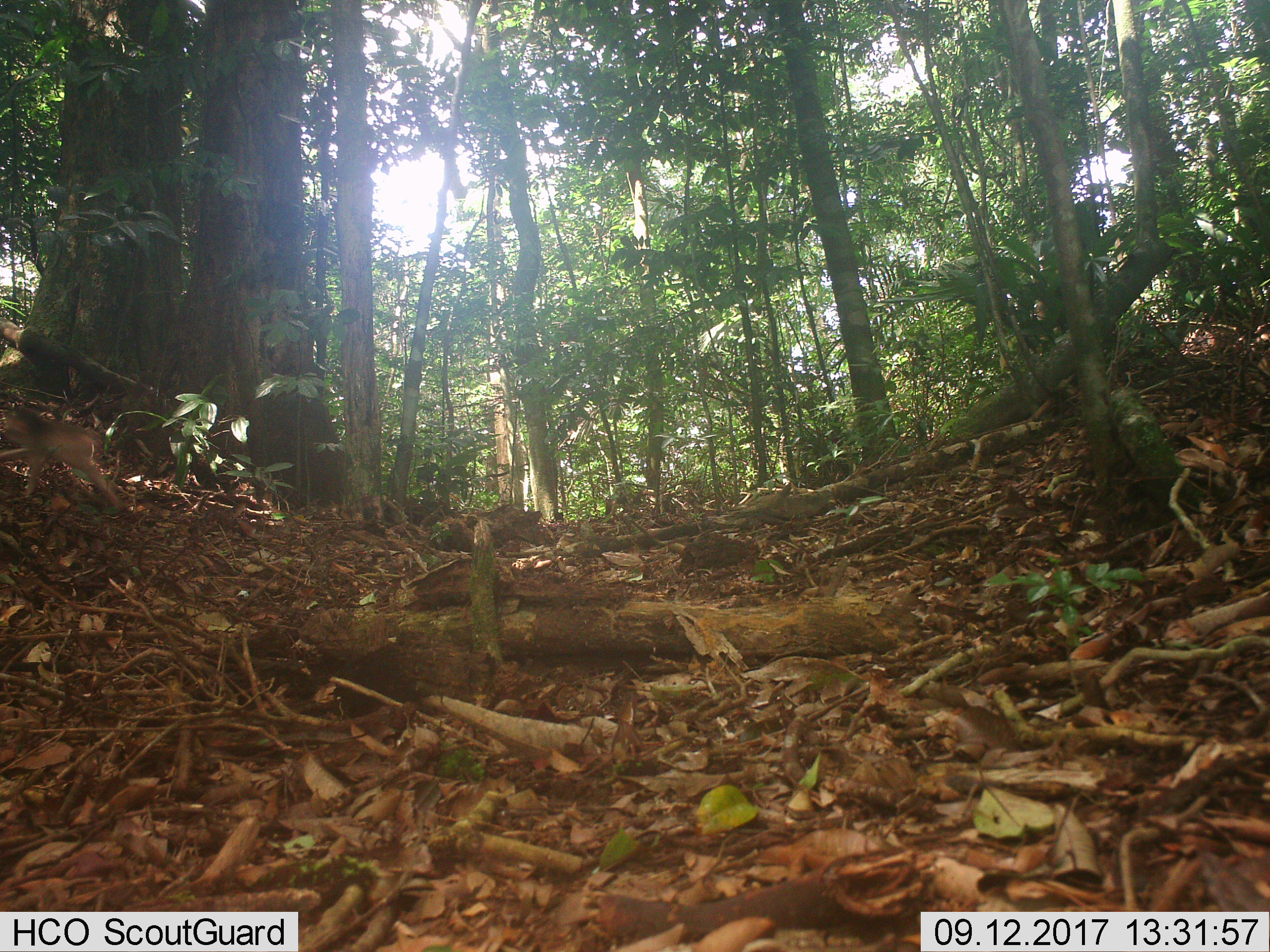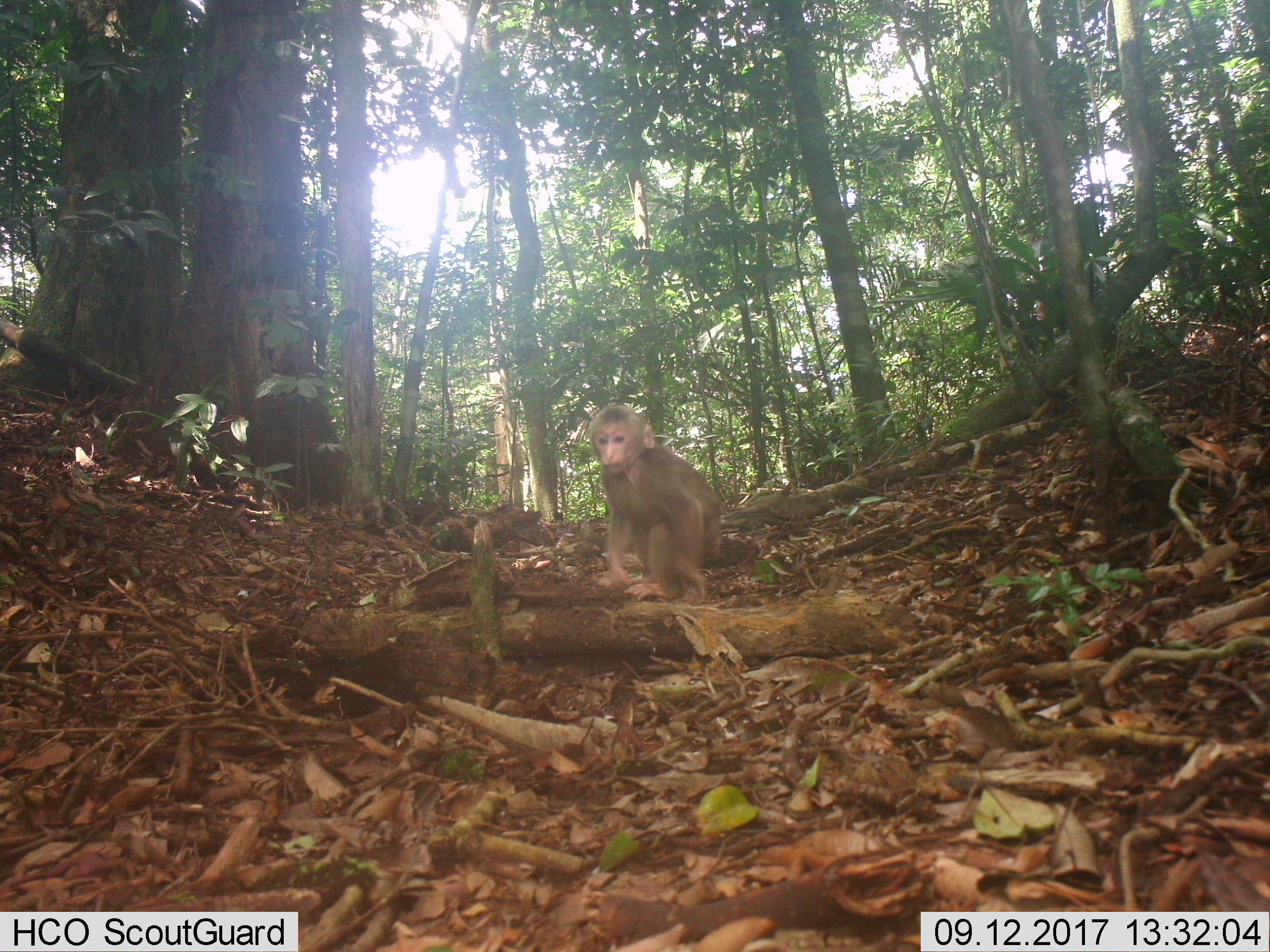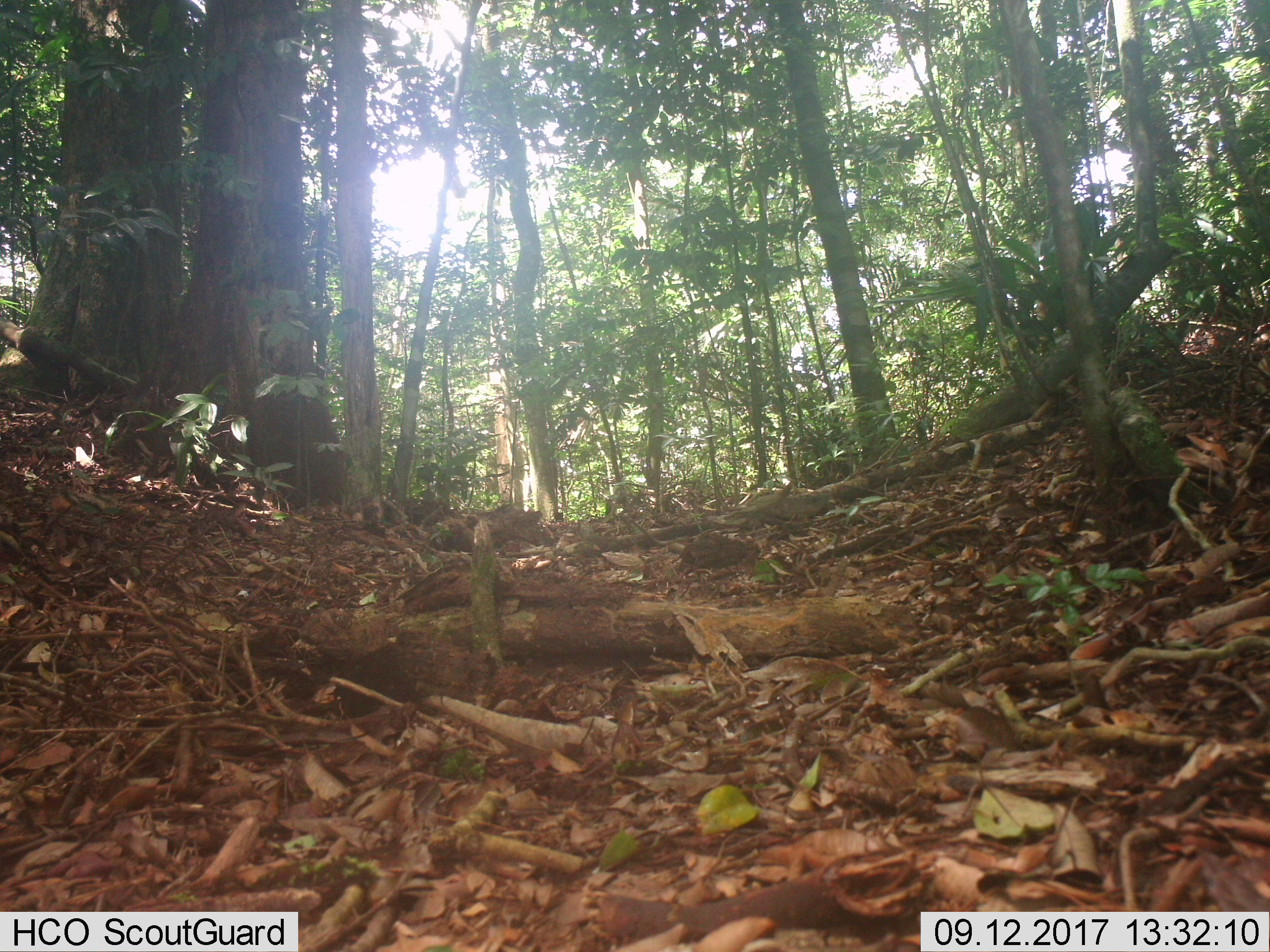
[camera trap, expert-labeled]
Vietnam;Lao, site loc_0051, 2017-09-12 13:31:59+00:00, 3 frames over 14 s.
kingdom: Animalia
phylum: Chordata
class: Mammalia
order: Primates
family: Cercopithecidae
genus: Macaca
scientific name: Macaca arctoides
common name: stump-tailed macaque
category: stump tailed macaque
Stump tailed macaque (stump-tailed macaque) (Macaca arctoides). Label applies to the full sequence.